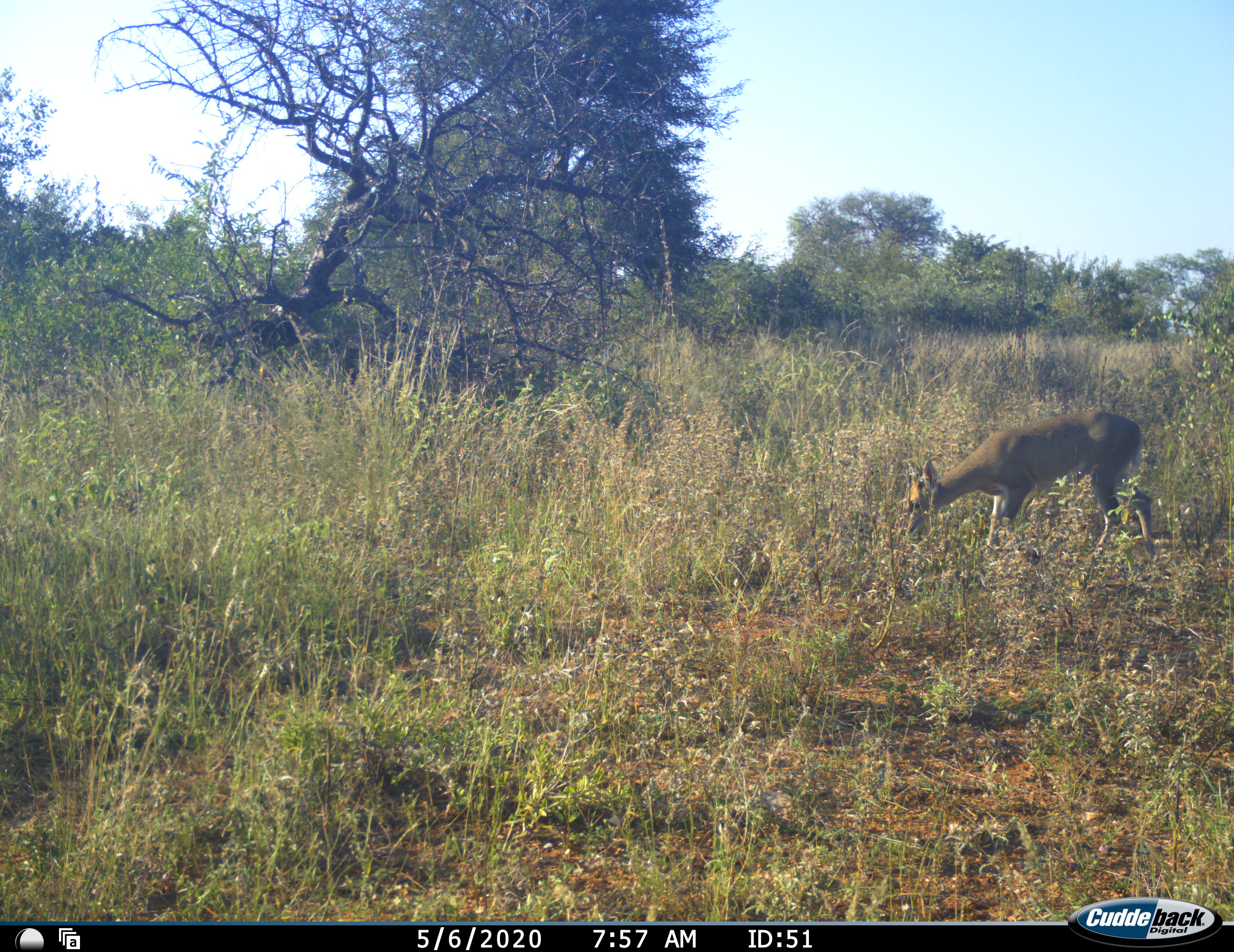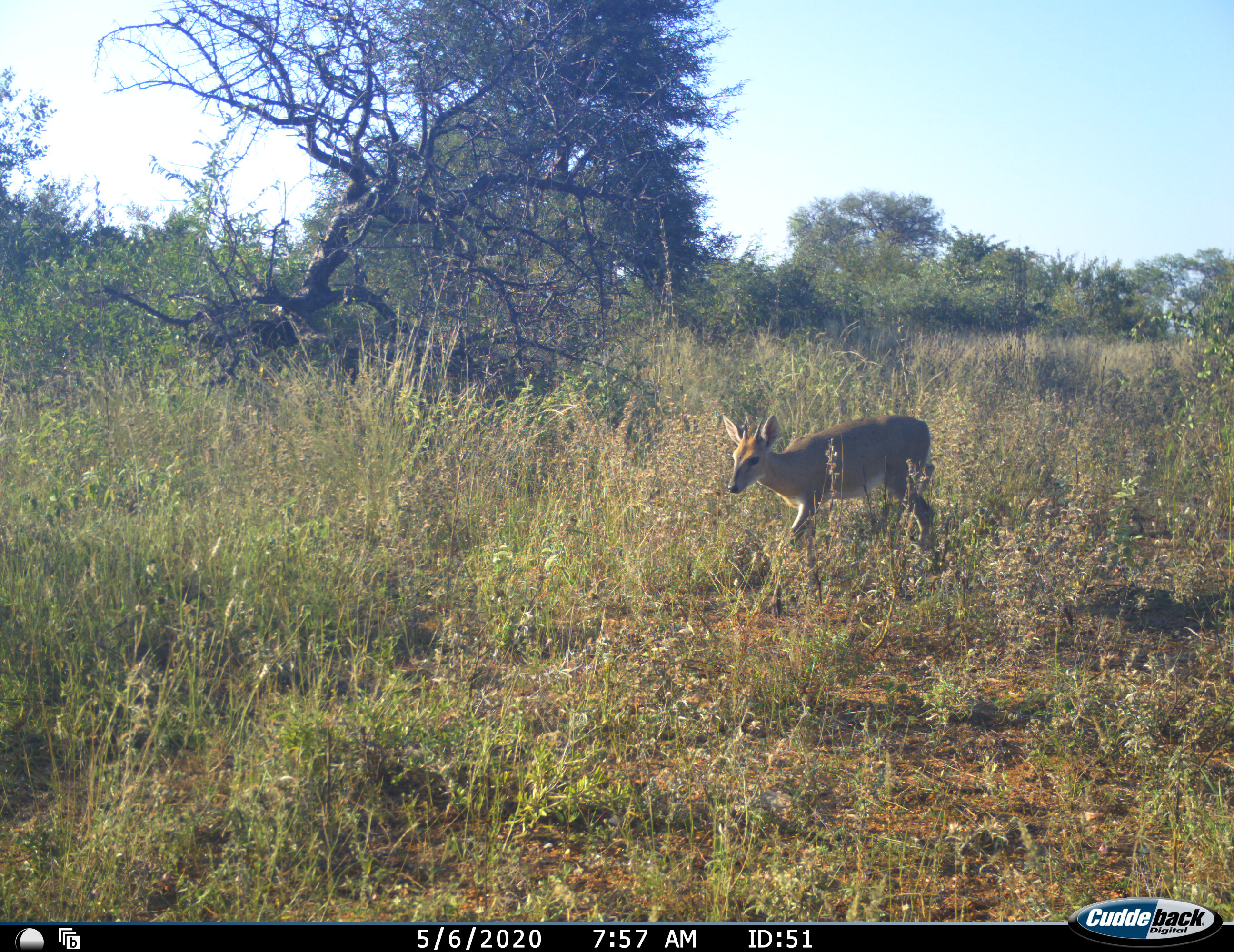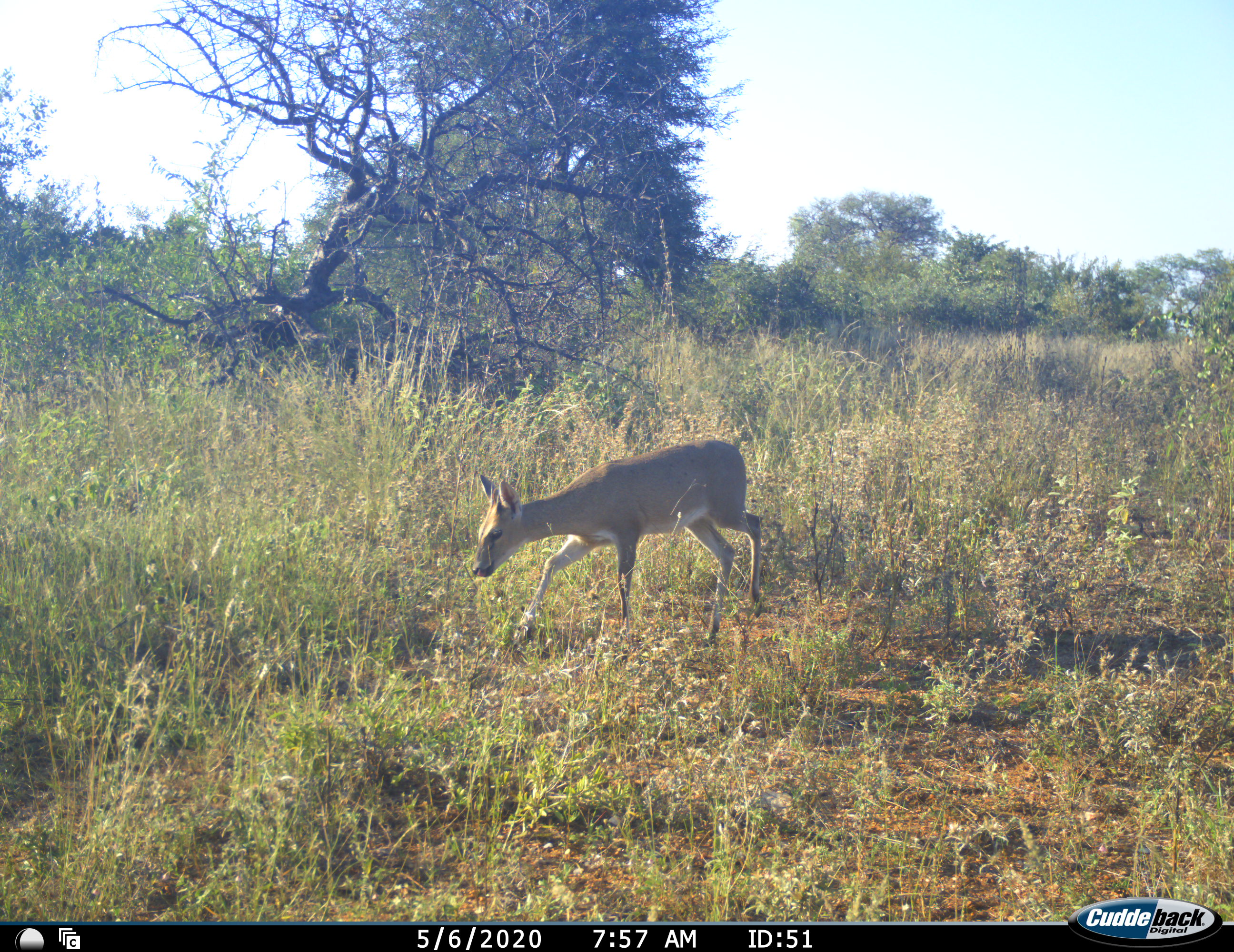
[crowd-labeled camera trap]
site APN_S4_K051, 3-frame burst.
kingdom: Animalia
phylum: Chordata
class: Mammalia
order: Artiodactyla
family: Bovidae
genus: Sylvicapra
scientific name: Sylvicapra grimmia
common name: common duiker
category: duikercommongrey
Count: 1.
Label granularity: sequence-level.